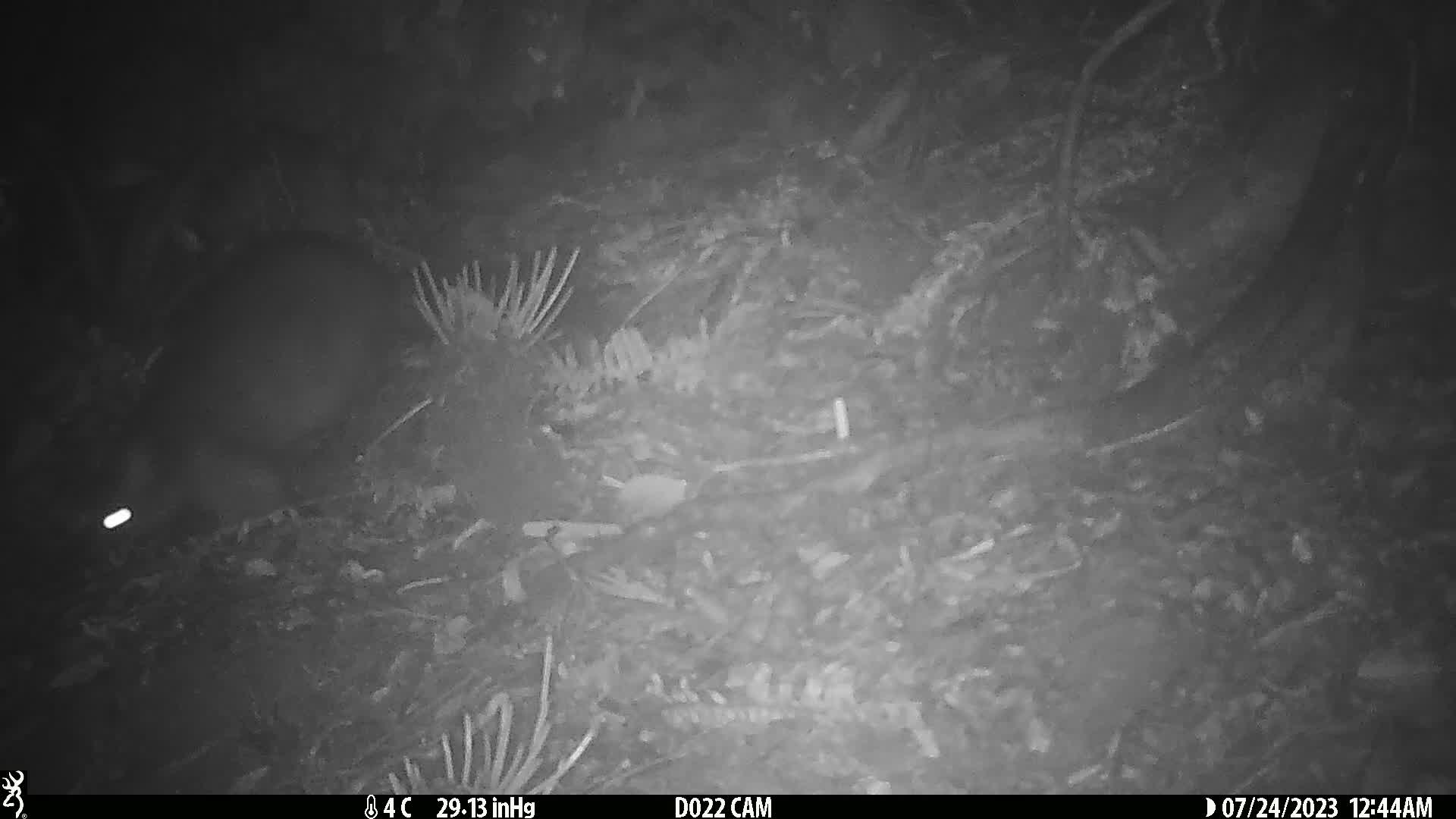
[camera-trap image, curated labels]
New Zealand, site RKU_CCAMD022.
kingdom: Animalia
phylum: Chordata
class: Mammalia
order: Diprotodontia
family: Phalangeridae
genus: Trichosurus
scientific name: Trichosurus vulpecula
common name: common brushtail possum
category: possum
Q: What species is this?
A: Possum (common brushtail possum) (Trichosurus vulpecula).